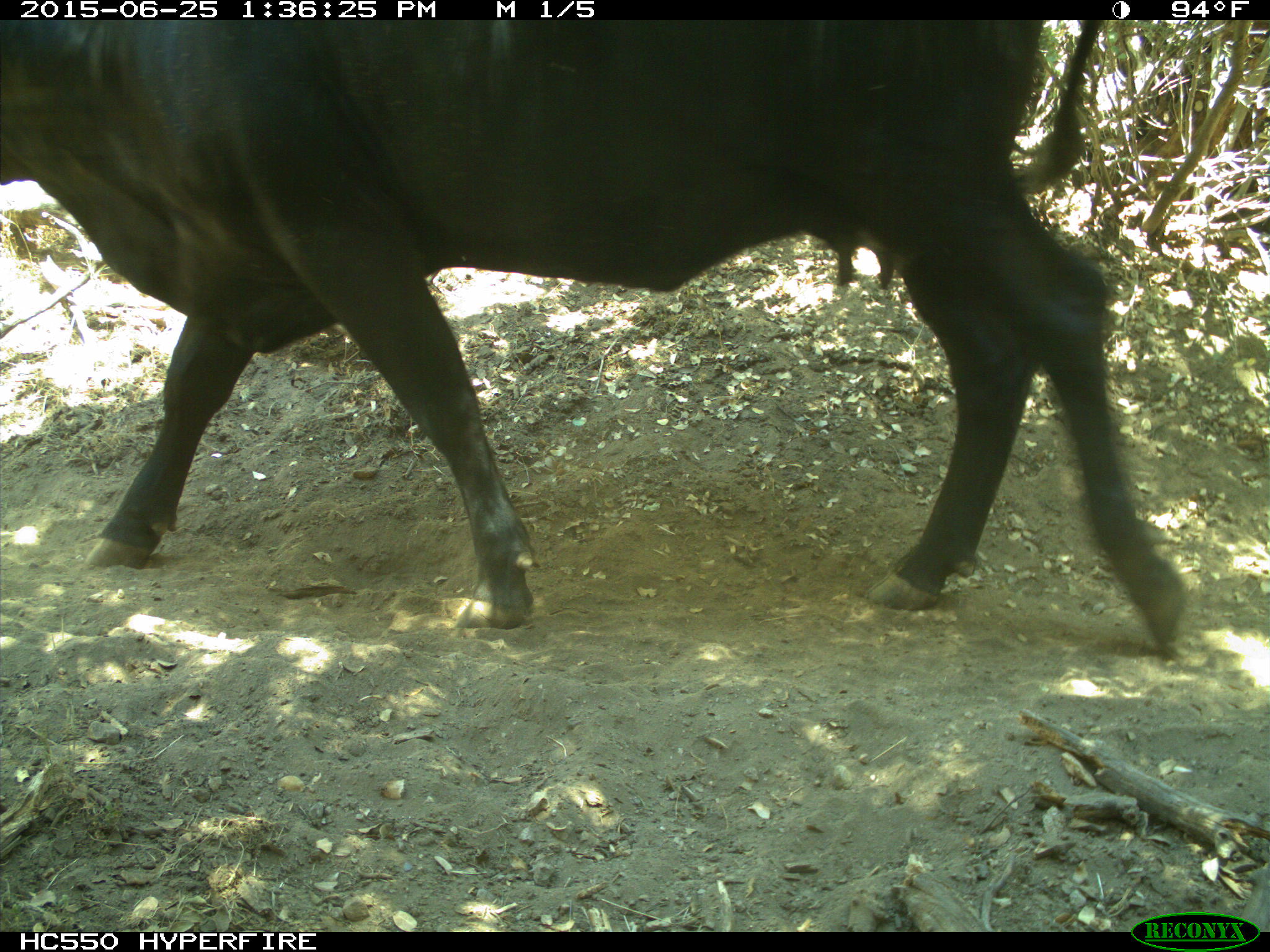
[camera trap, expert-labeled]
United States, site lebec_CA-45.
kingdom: Animalia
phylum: Chordata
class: Mammalia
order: Artiodactyla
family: Bovidae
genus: Bos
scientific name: Bos taurus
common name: domestic cow